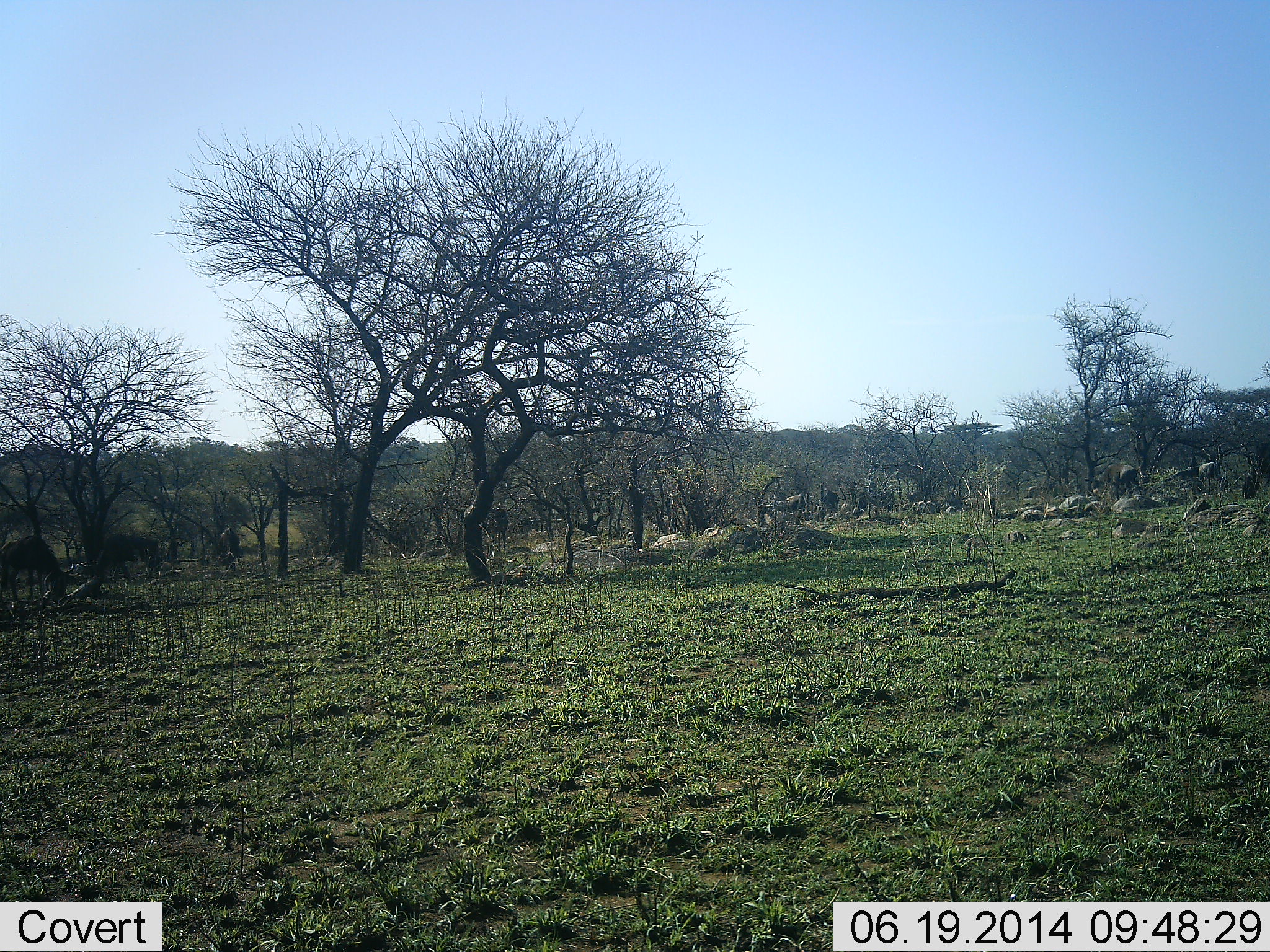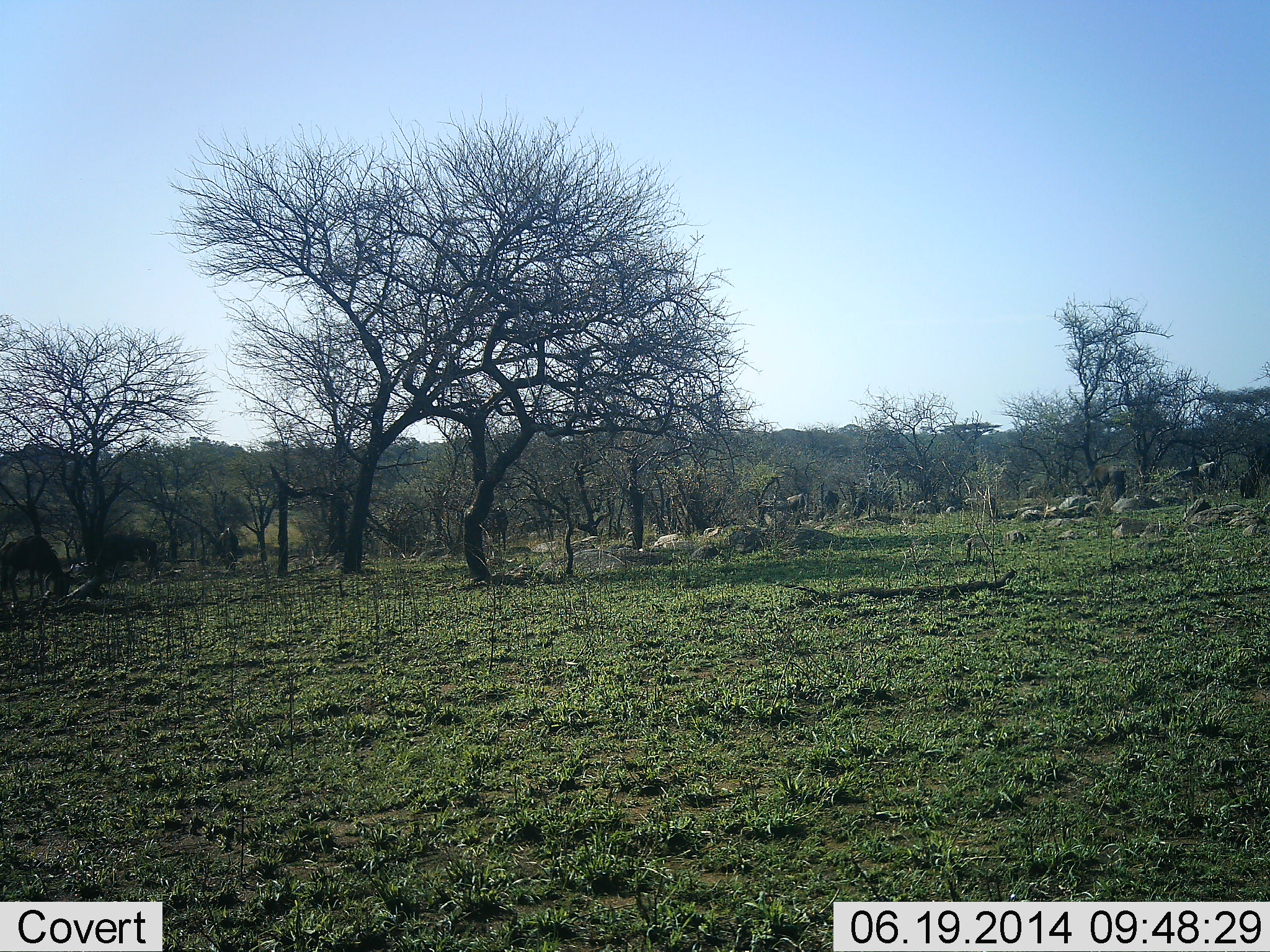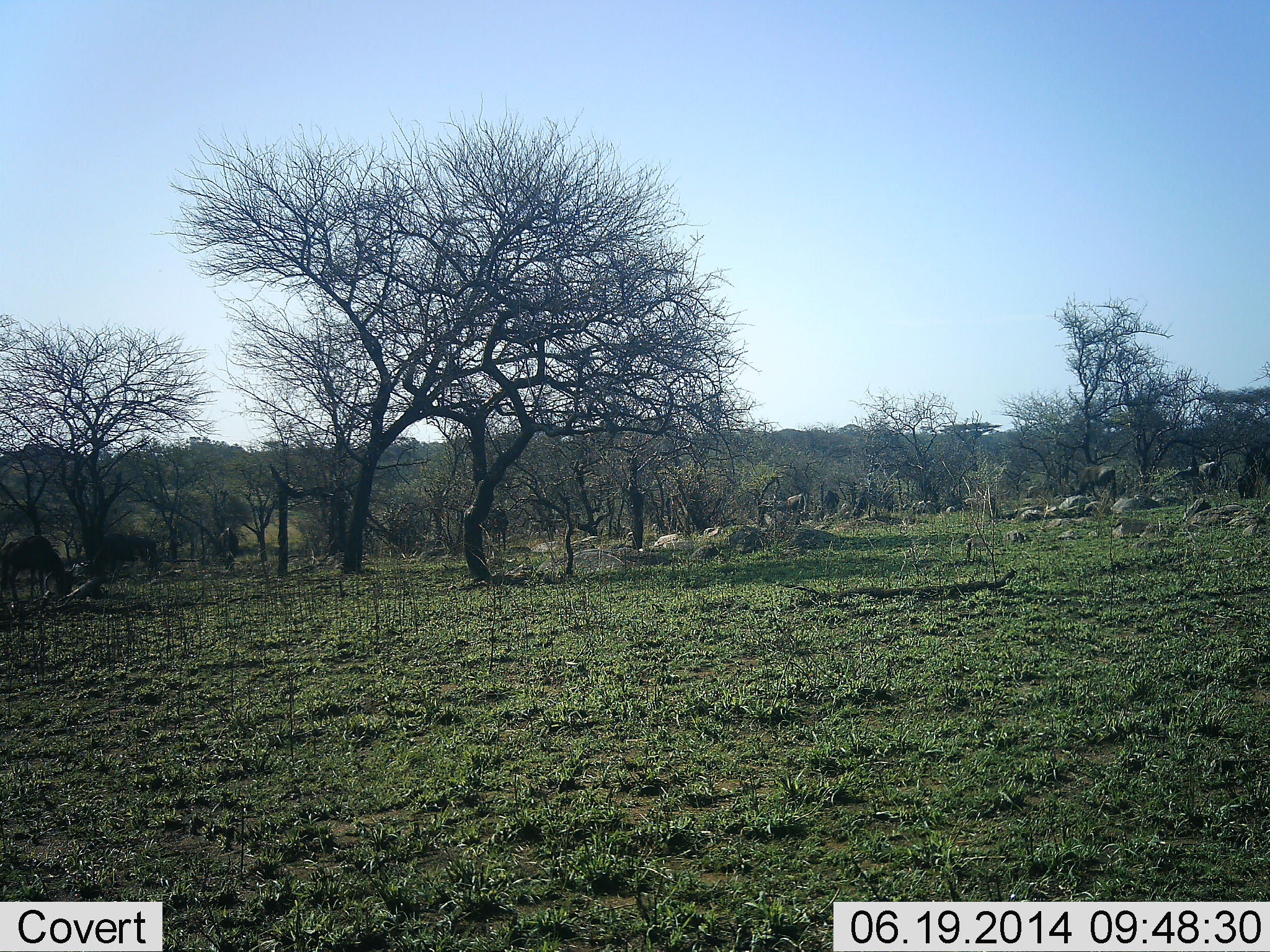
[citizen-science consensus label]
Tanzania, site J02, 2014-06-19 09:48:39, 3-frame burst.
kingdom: Animalia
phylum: Chordata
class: Mammalia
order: Artiodactyla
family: Bovidae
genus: Connochaetes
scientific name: Connochaetes taurinus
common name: blue wildebeest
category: wildebeest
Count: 9.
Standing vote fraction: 20%.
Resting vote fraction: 0%.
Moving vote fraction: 80%.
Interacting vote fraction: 0%.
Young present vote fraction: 0%.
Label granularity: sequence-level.